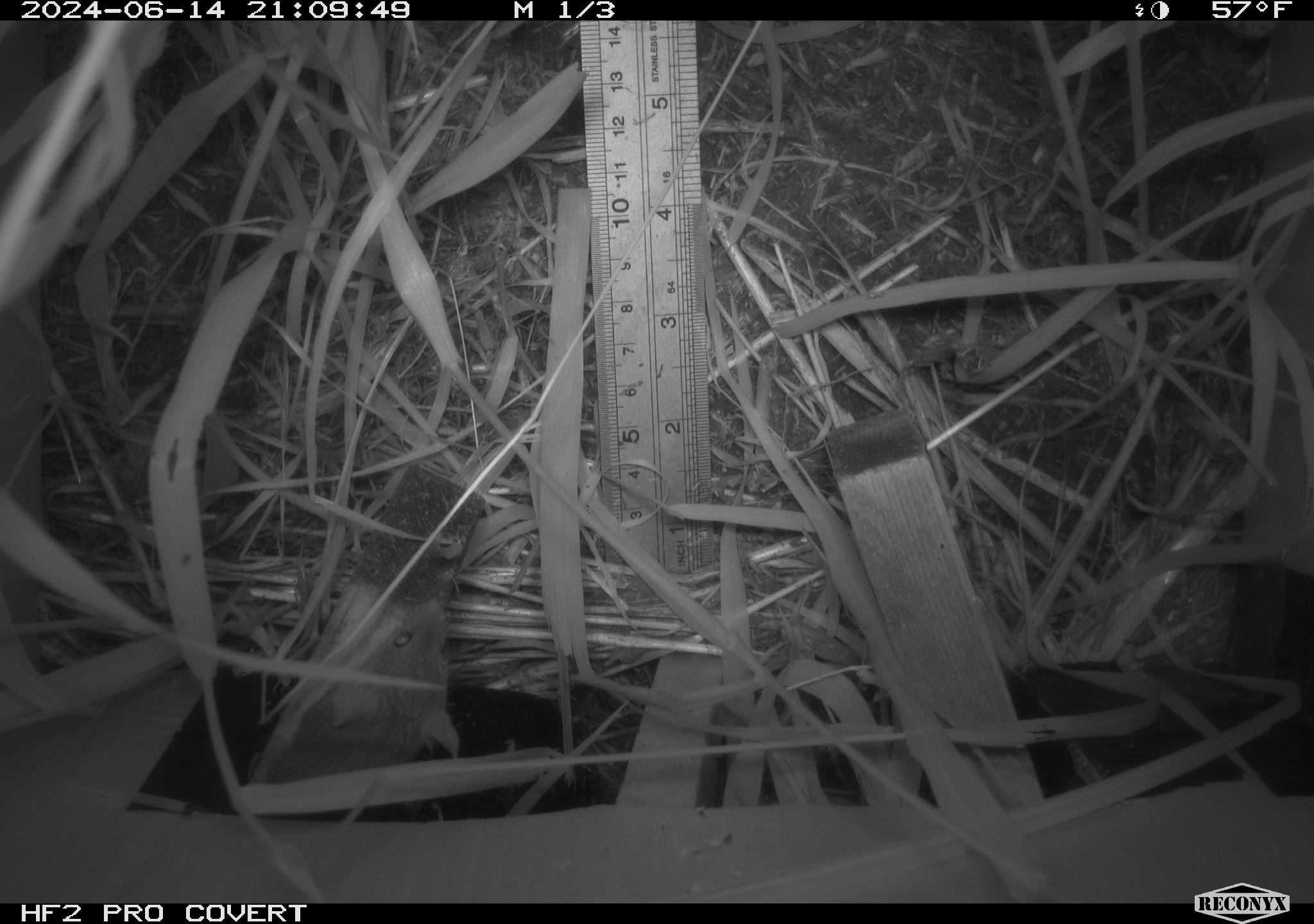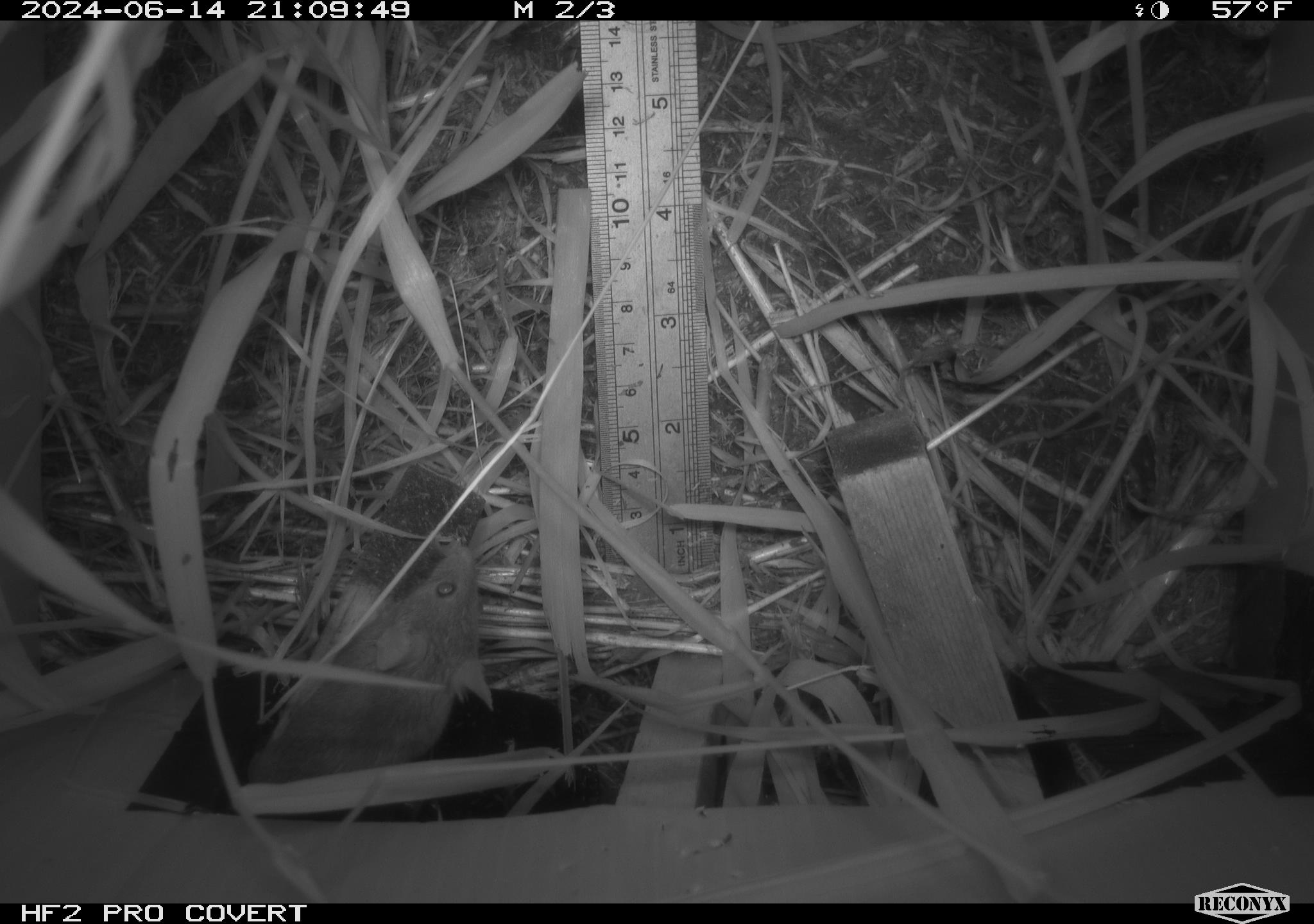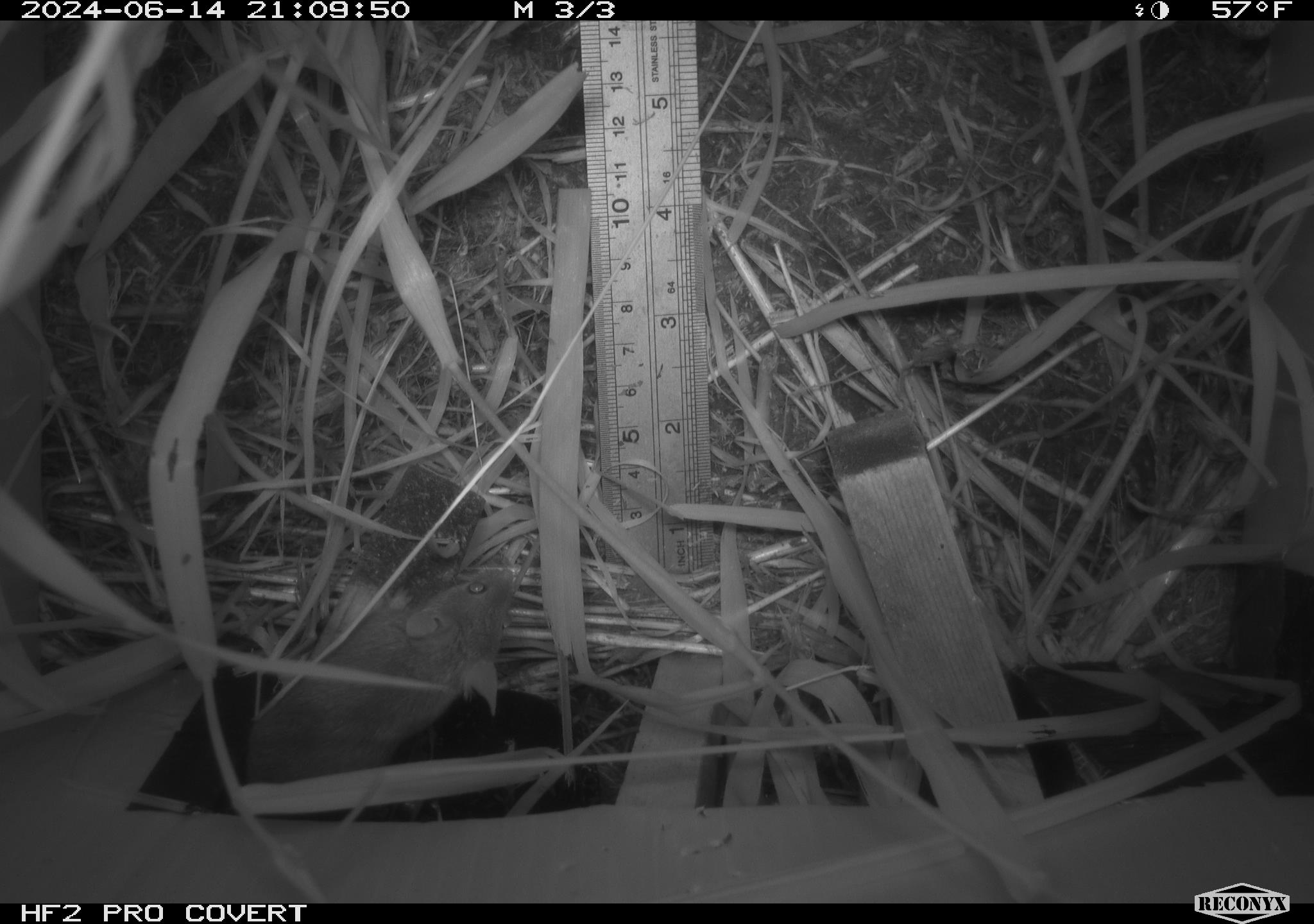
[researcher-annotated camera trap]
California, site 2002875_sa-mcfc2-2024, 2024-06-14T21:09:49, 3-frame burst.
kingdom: Animalia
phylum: Chordata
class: Mammalia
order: Rodentia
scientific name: Rodentia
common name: rodent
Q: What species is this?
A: Rodent (Rodentia).